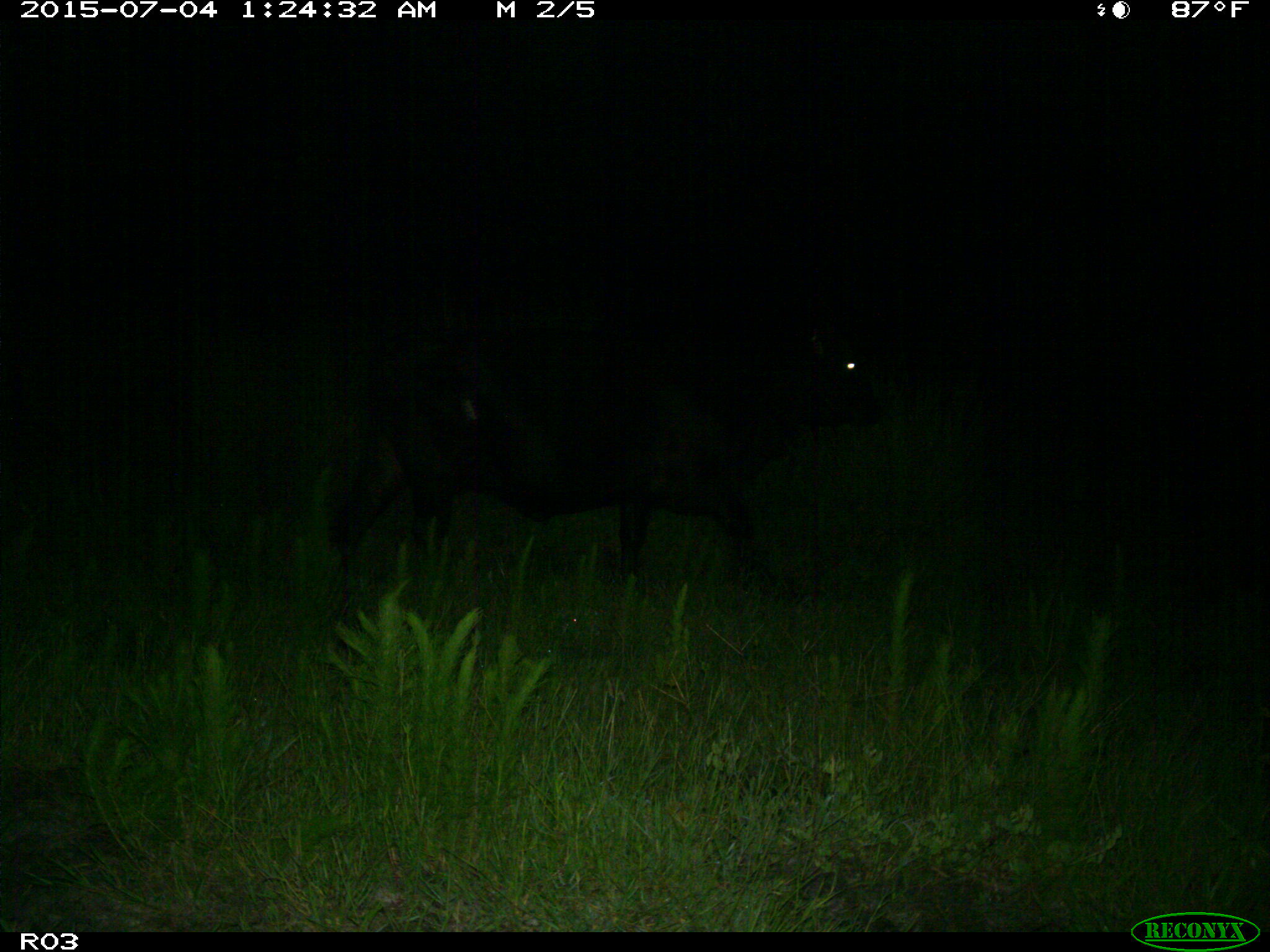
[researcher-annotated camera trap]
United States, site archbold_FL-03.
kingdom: Animalia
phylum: Chordata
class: Mammalia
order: Artiodactyla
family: Bovidae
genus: Bos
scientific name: Bos taurus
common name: domestic cow